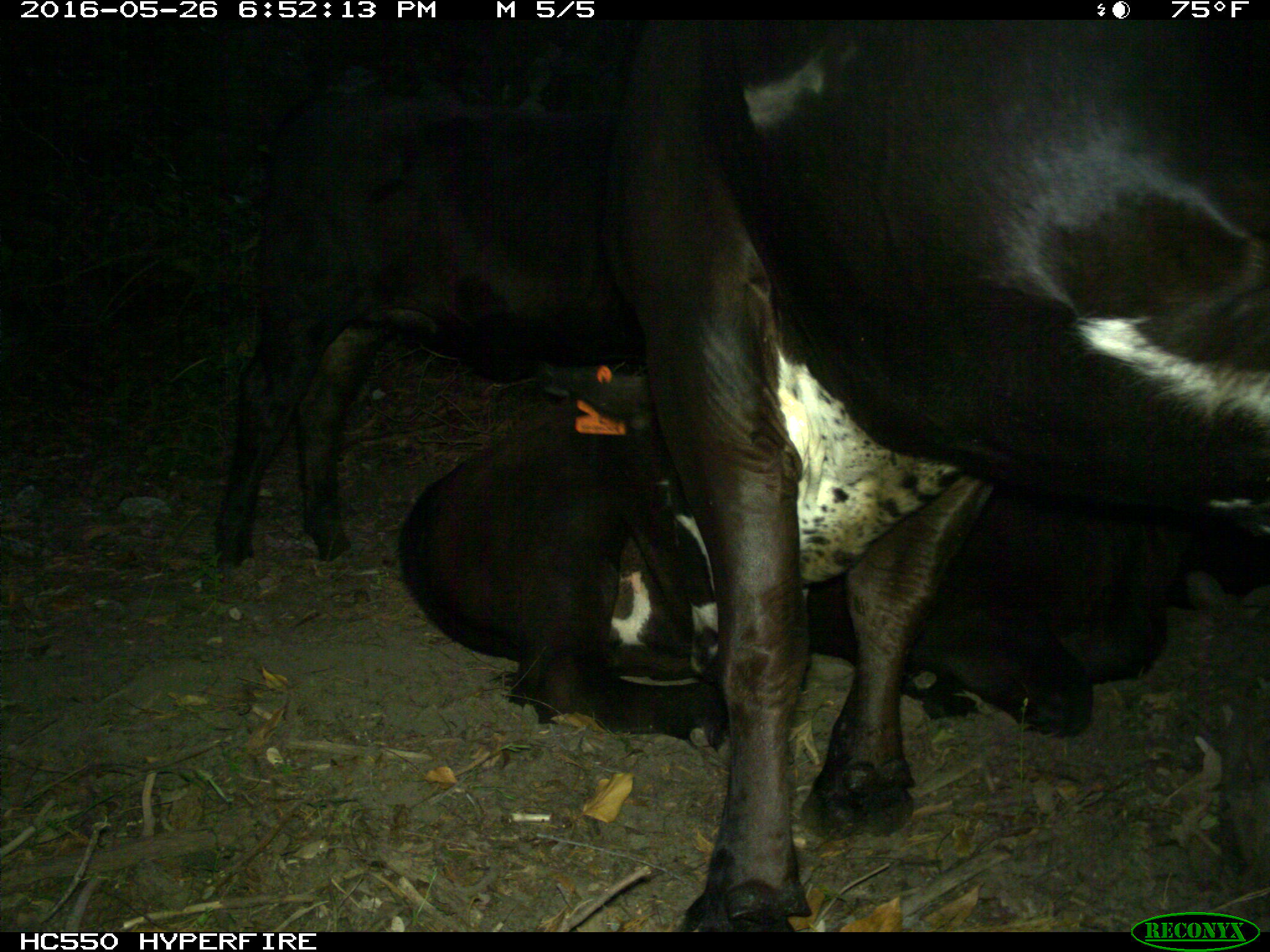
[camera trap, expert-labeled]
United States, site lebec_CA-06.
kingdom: Animalia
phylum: Chordata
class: Mammalia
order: Artiodactyla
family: Bovidae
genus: Bos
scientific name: Bos taurus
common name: domestic cow